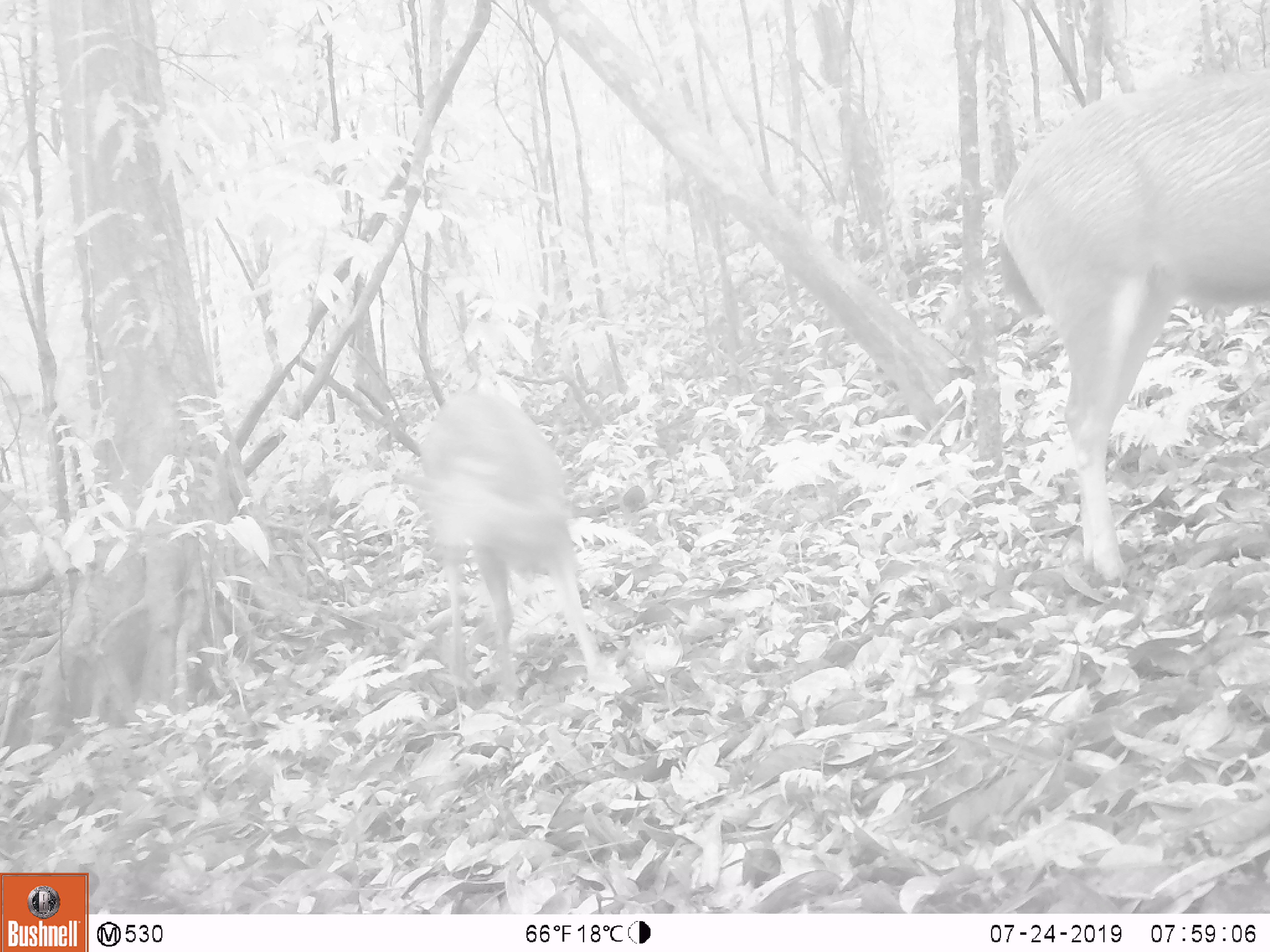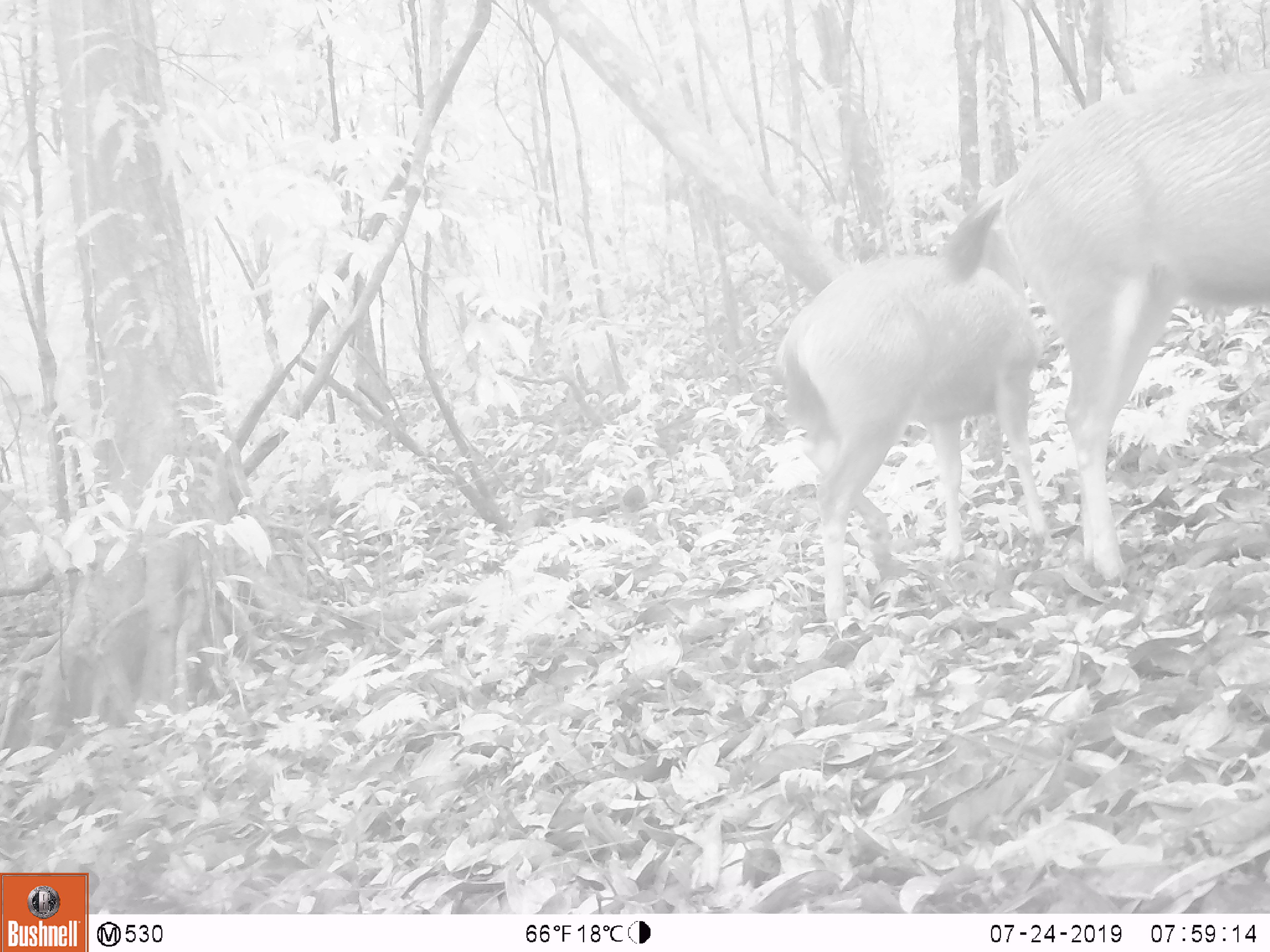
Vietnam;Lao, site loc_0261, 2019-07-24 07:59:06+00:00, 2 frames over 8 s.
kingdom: Animalia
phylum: Chordata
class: Mammalia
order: Artiodactyla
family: Cervidae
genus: Rusa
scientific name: Rusa unicolor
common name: sambar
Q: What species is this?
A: Sambar (Rusa unicolor).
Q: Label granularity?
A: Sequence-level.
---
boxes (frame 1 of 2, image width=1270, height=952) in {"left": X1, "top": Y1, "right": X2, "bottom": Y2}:
sambar: {"left": 1000, "top": 74, "right": 1270, "bottom": 580}; {"left": 402, "top": 393, "right": 602, "bottom": 709}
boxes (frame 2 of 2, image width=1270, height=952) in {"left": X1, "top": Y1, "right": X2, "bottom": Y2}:
sambar: {"left": 948, "top": 76, "right": 1270, "bottom": 578}; {"left": 777, "top": 186, "right": 1052, "bottom": 637}